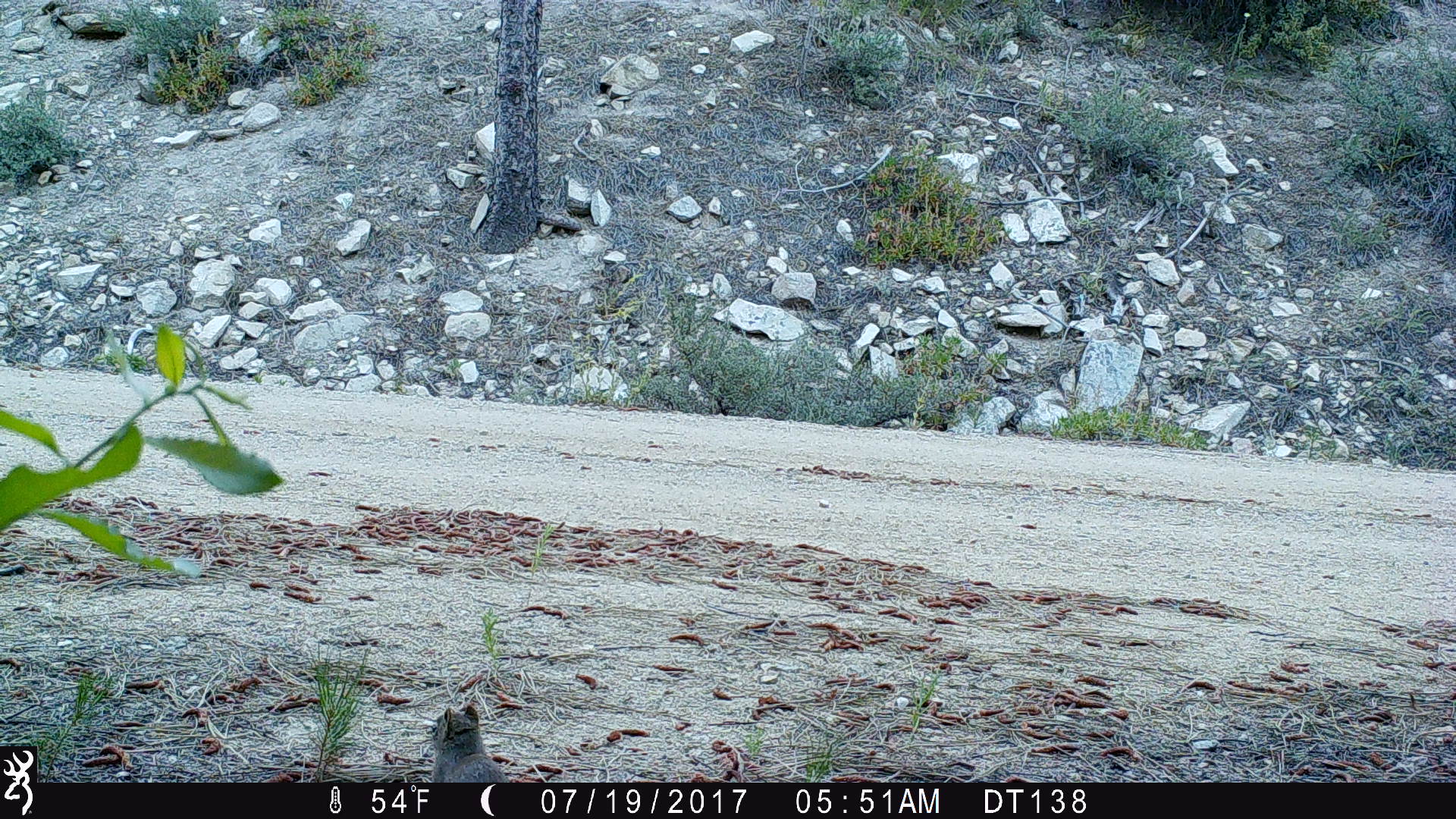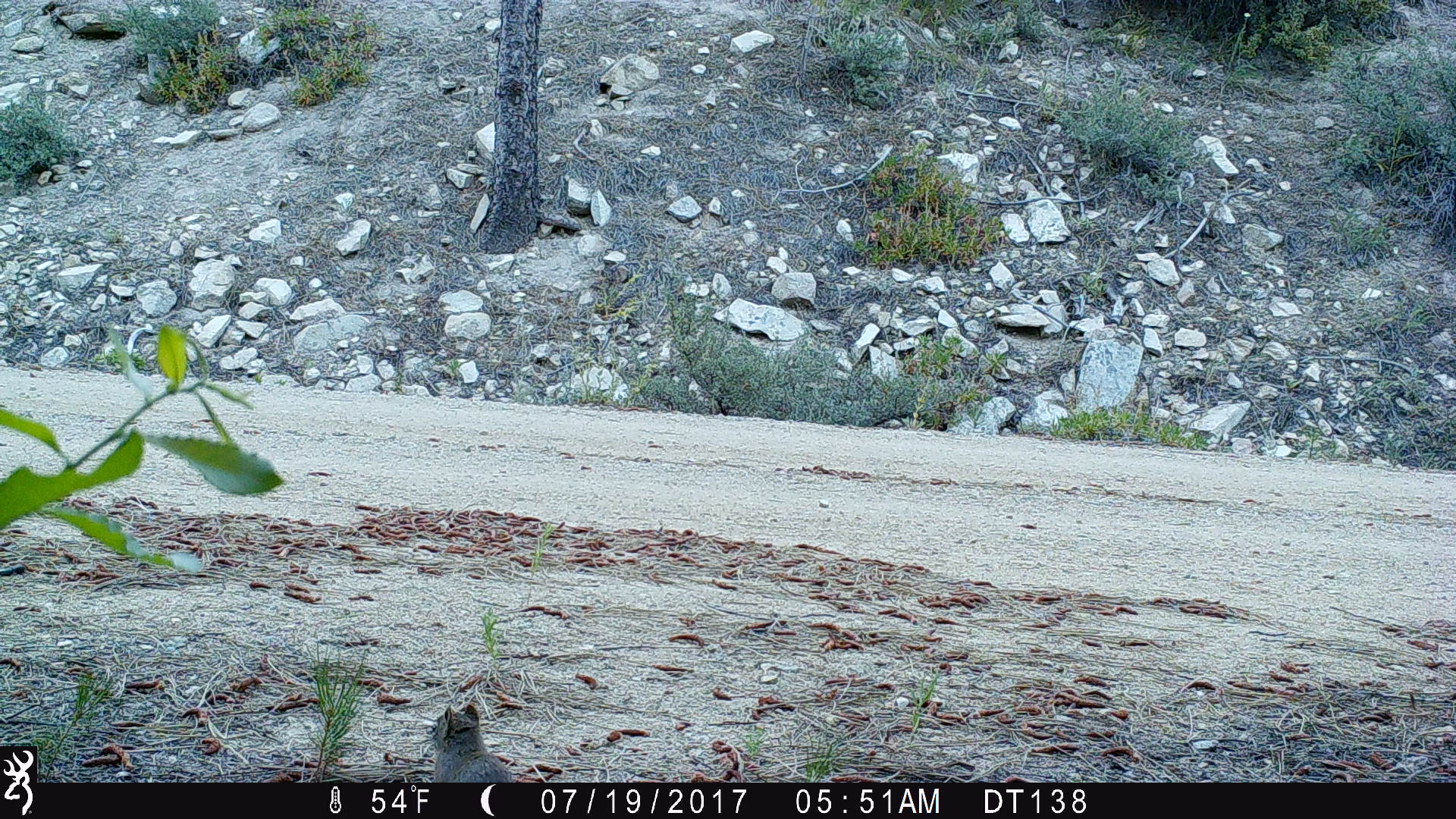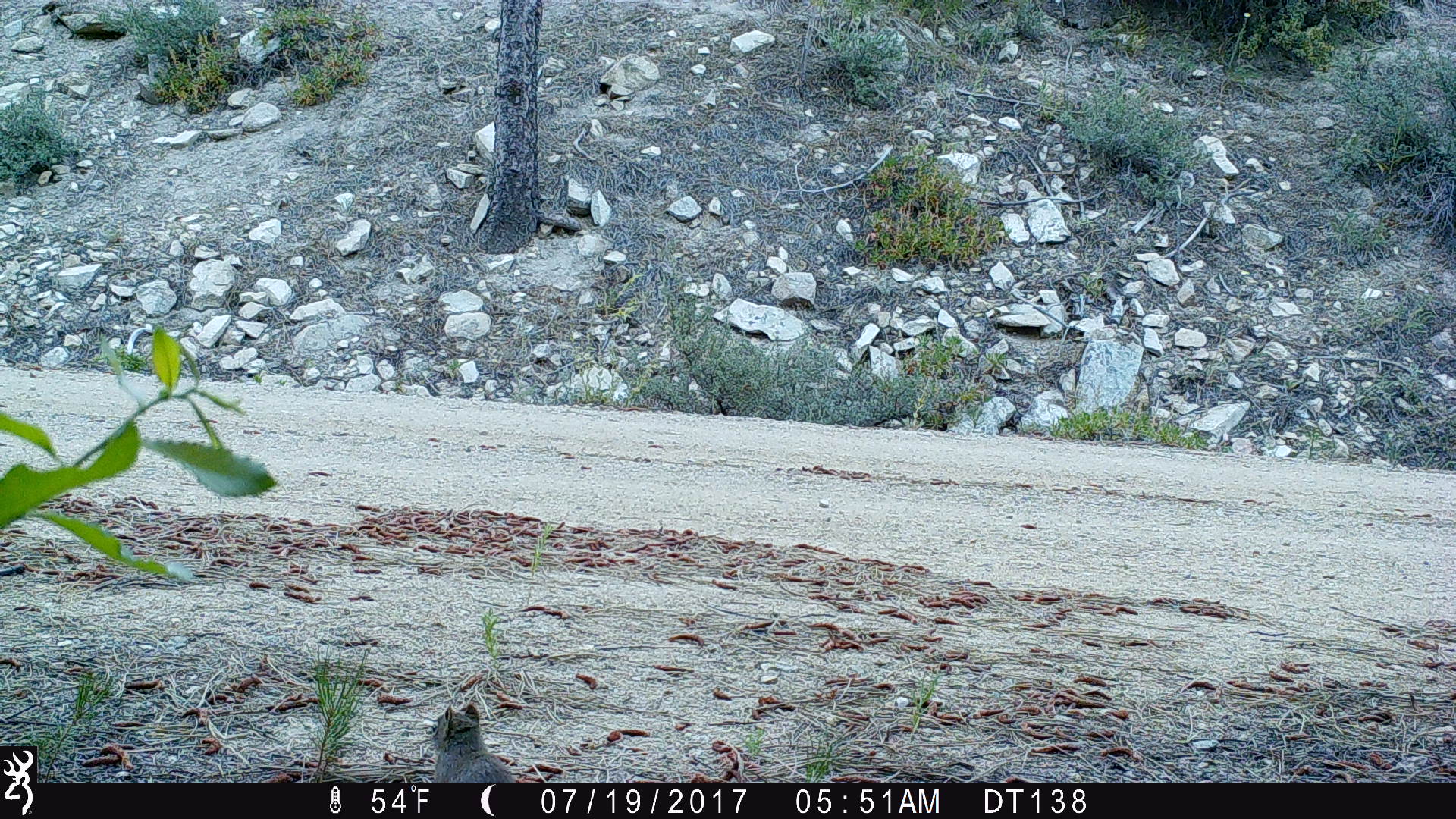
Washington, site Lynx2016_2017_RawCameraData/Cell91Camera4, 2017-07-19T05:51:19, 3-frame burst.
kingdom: Animalia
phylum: Chordata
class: Mammalia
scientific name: Mammalia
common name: small mammal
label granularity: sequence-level